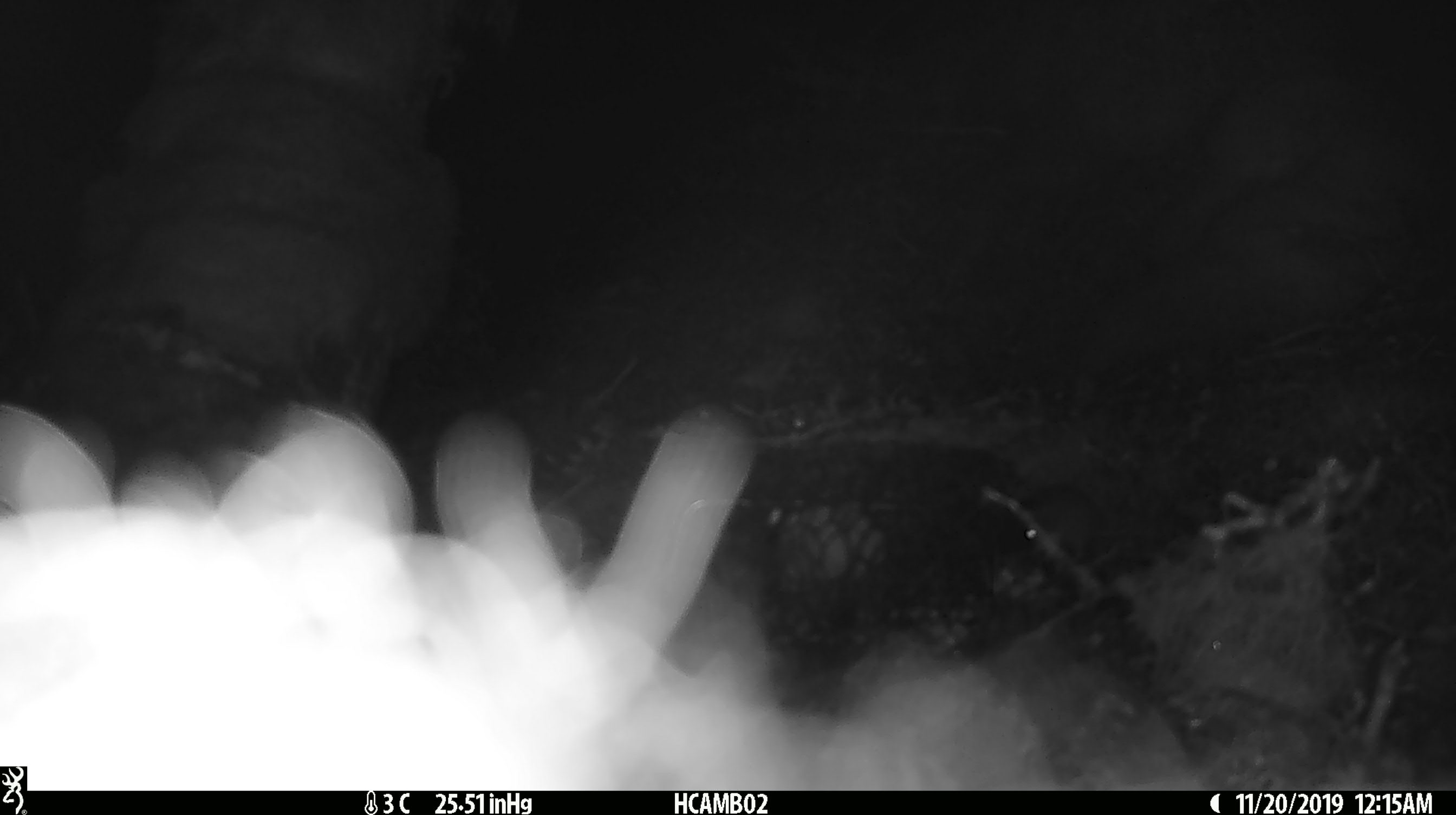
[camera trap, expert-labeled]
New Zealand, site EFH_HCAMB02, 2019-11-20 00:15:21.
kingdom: Animalia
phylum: Chordata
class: Mammalia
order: Rodentia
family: Muridae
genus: Mus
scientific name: Mus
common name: mouse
Mouse (Mus).